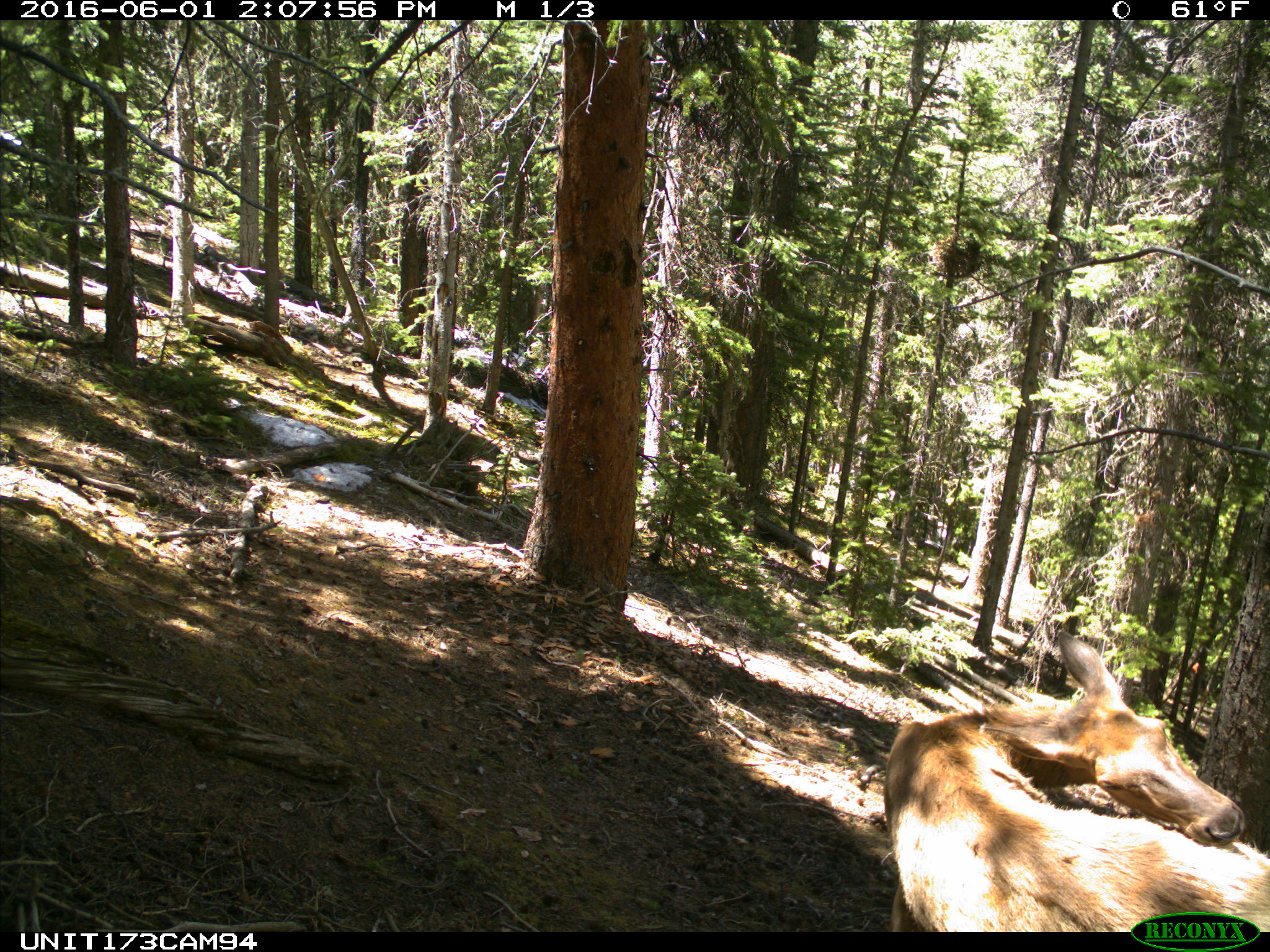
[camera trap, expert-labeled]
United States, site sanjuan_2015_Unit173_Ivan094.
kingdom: Animalia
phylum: Chordata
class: Mammalia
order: Artiodactyla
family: Cervidae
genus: Cervus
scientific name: Cervus elaphus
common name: red deer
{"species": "Cervus elaphus (red deer)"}